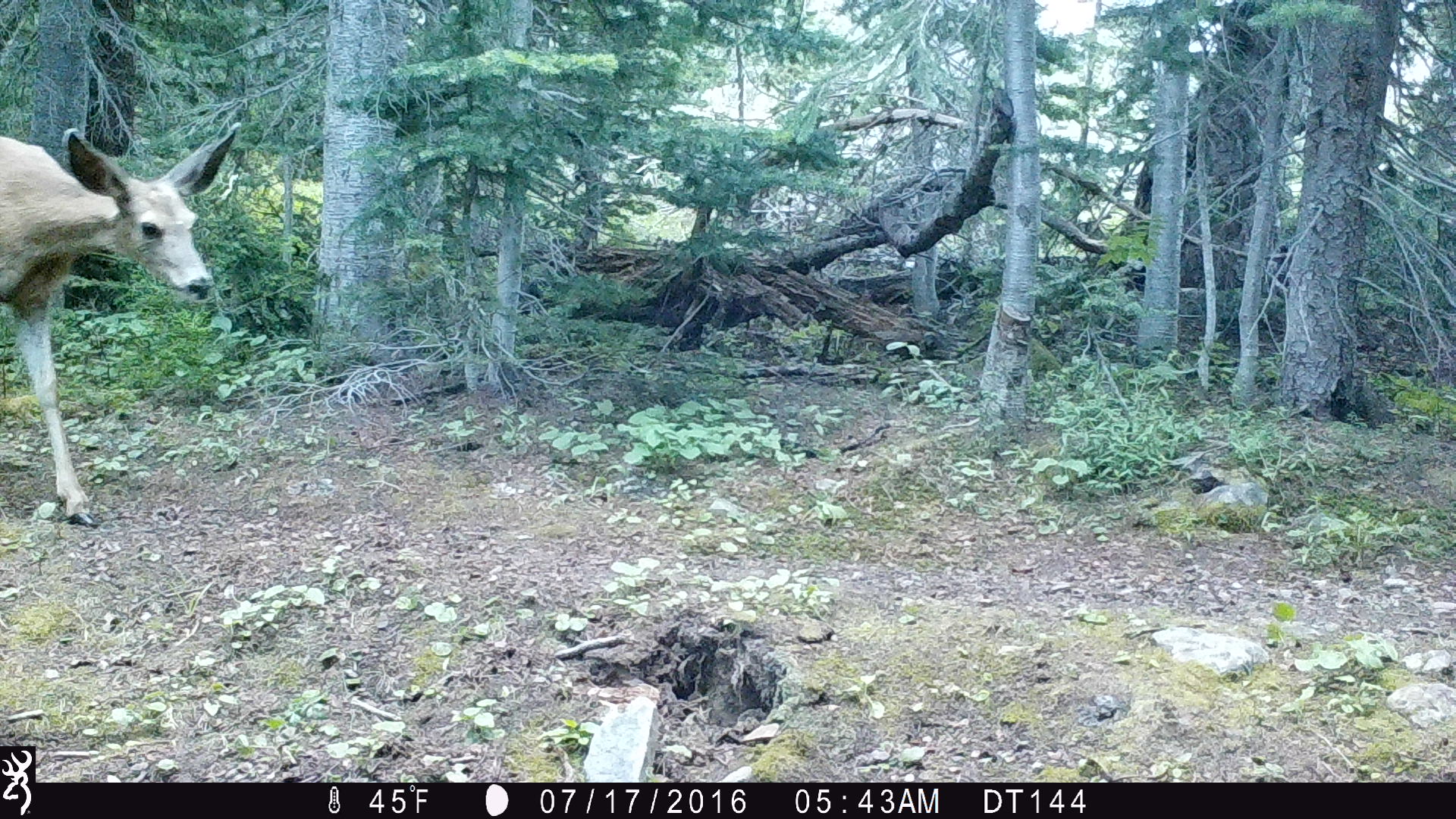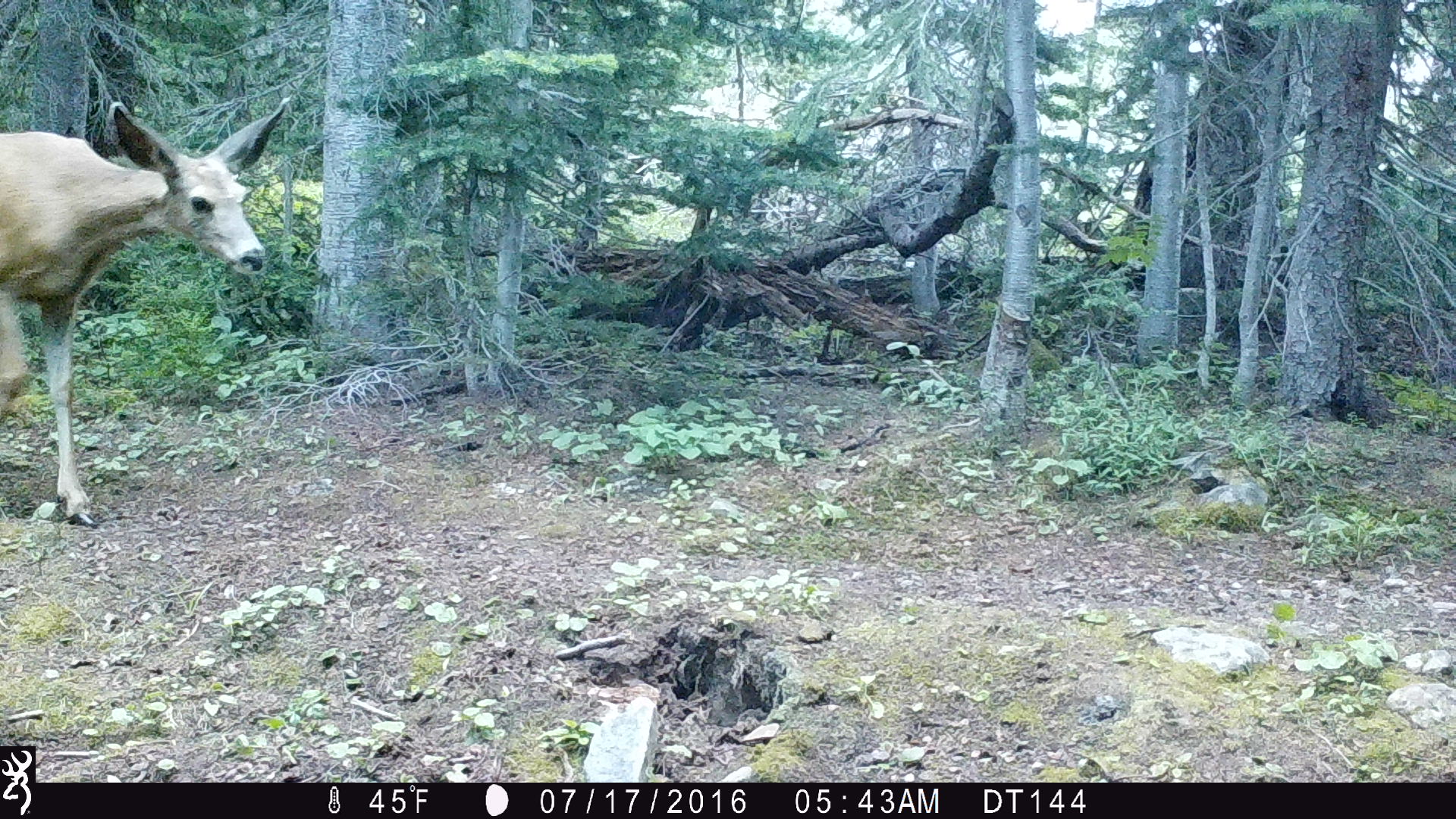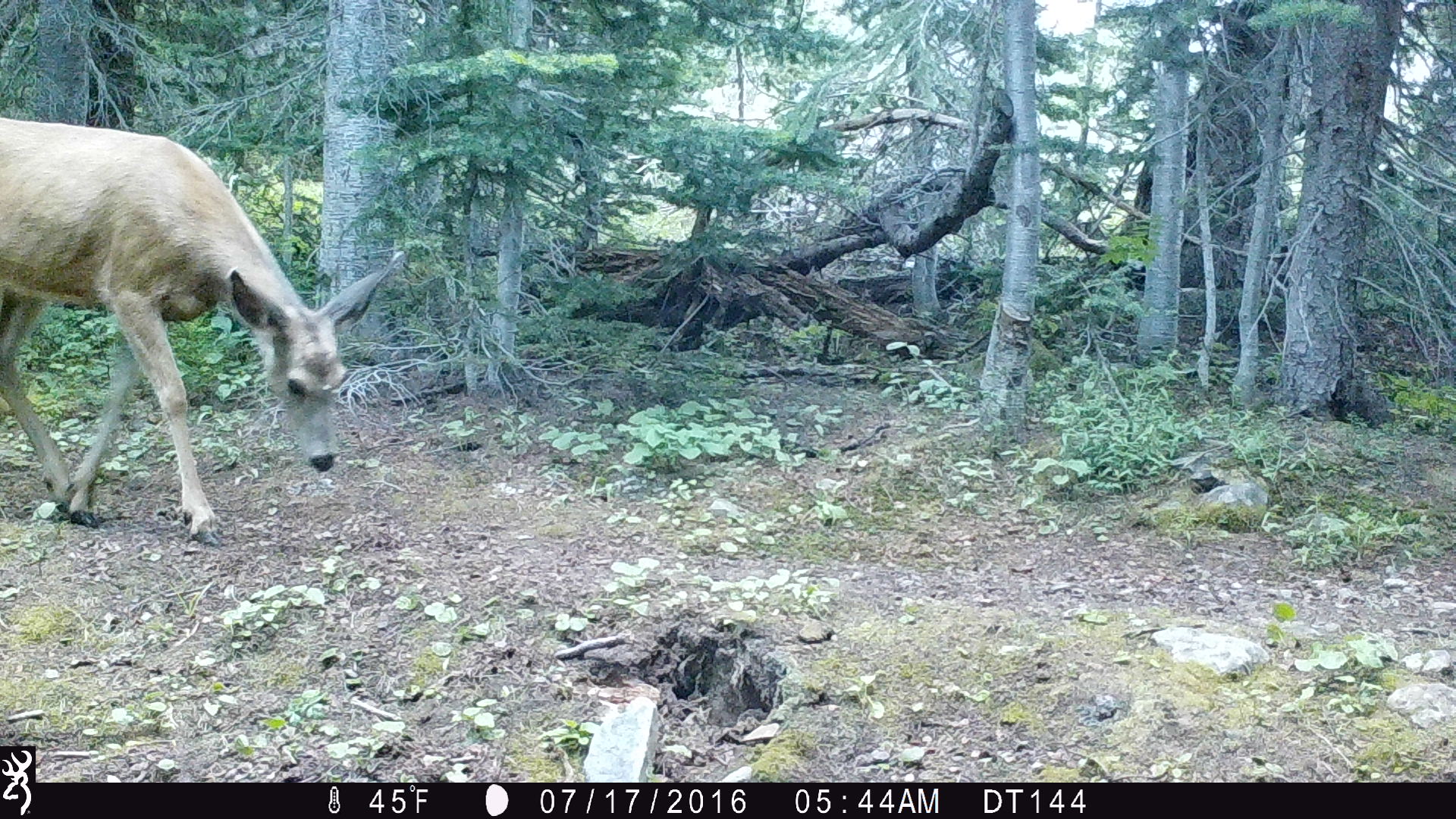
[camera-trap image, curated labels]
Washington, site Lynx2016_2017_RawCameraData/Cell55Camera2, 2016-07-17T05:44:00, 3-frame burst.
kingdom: Animalia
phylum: Chordata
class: Mammalia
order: Artiodactyla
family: Cervidae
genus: Odocoileus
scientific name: Odocoileus hemionus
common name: mule deer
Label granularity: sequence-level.